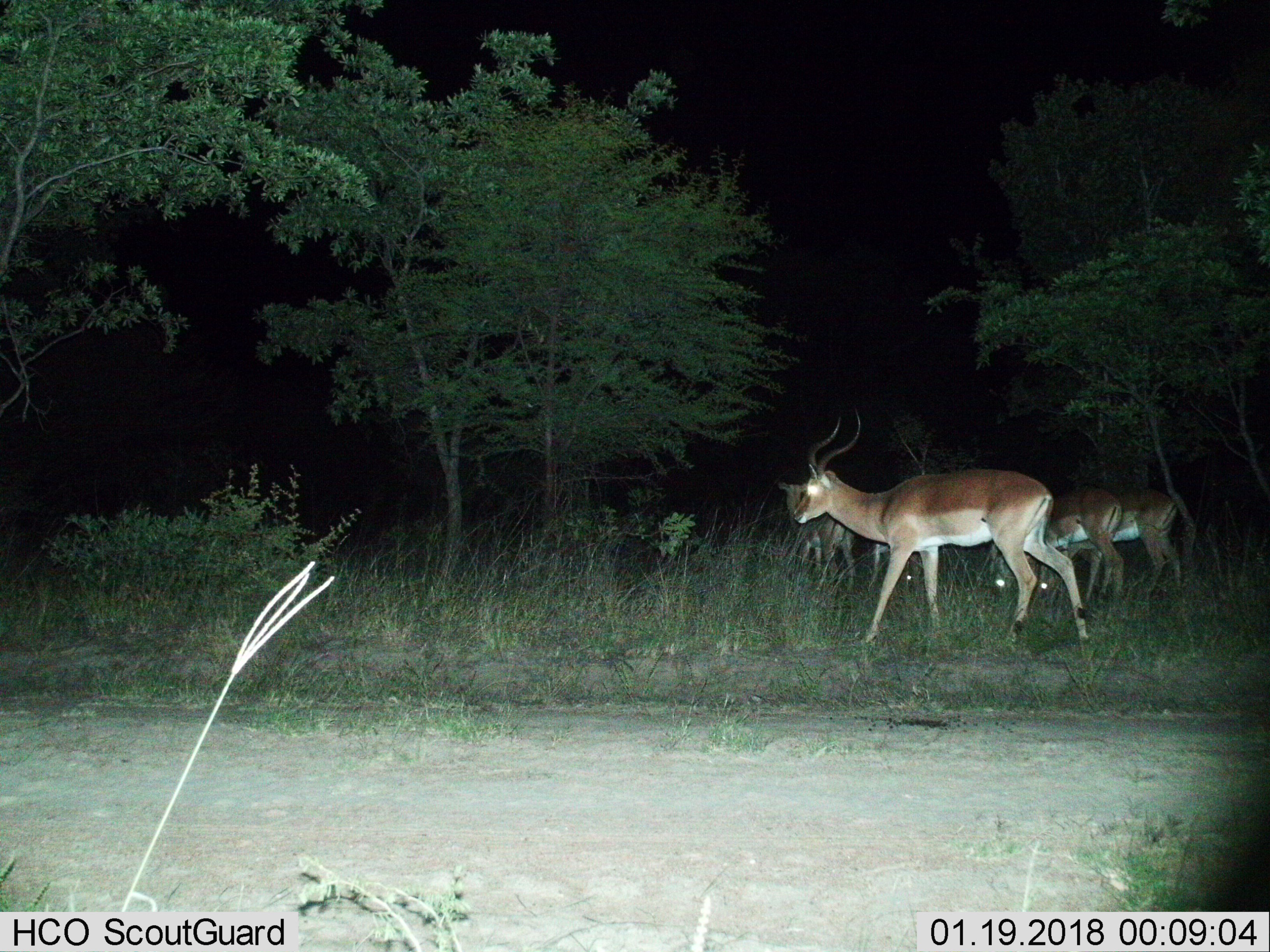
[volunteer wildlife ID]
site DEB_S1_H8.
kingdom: Animalia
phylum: Chordata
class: Mammalia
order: Artiodactyla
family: Bovidae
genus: Aepyceros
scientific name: Aepyceros melampus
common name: impala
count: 5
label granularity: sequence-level